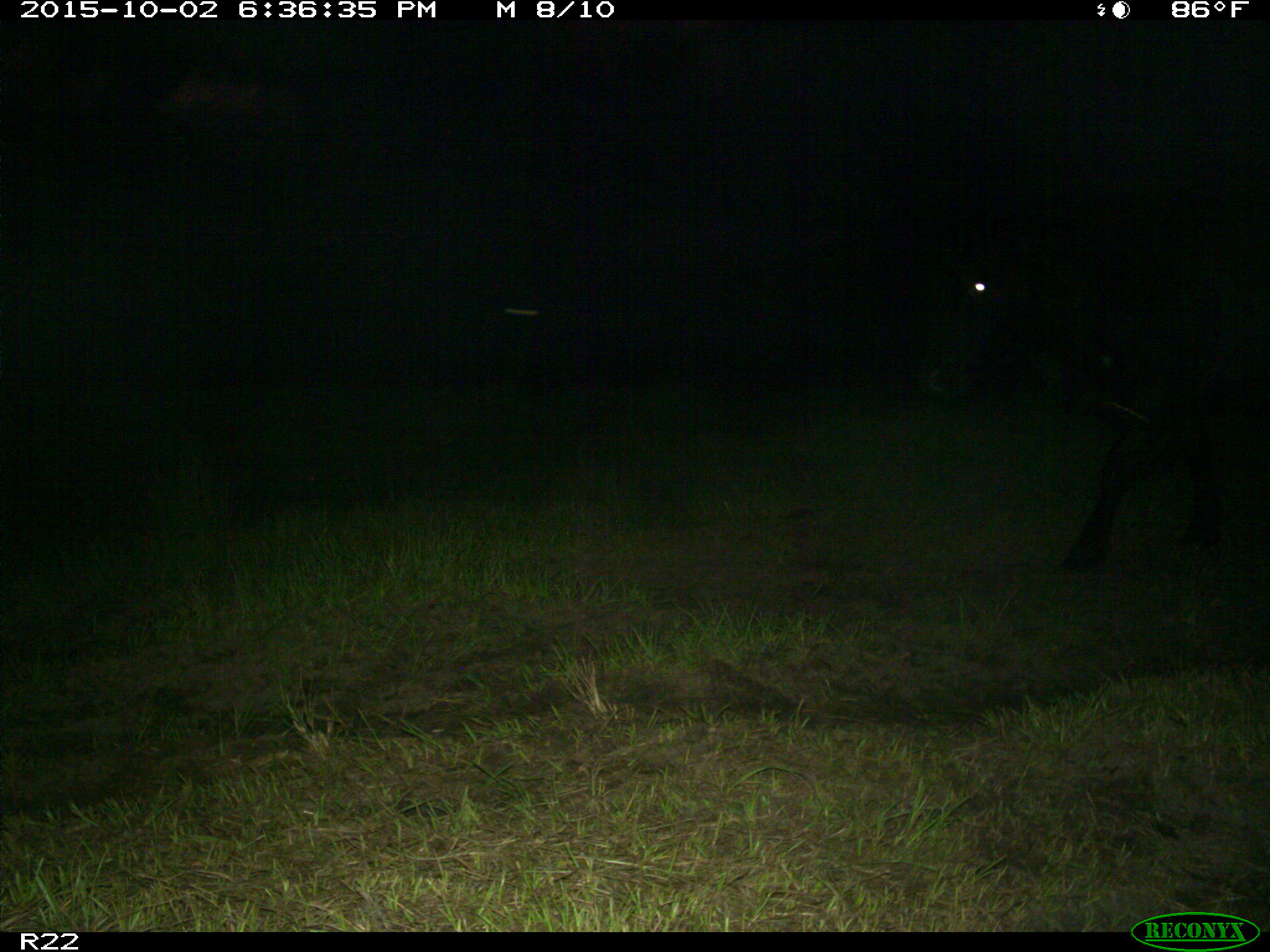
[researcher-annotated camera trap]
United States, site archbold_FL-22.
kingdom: Animalia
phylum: Chordata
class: Mammalia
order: Artiodactyla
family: Bovidae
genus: Bos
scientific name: Bos taurus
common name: domestic cow